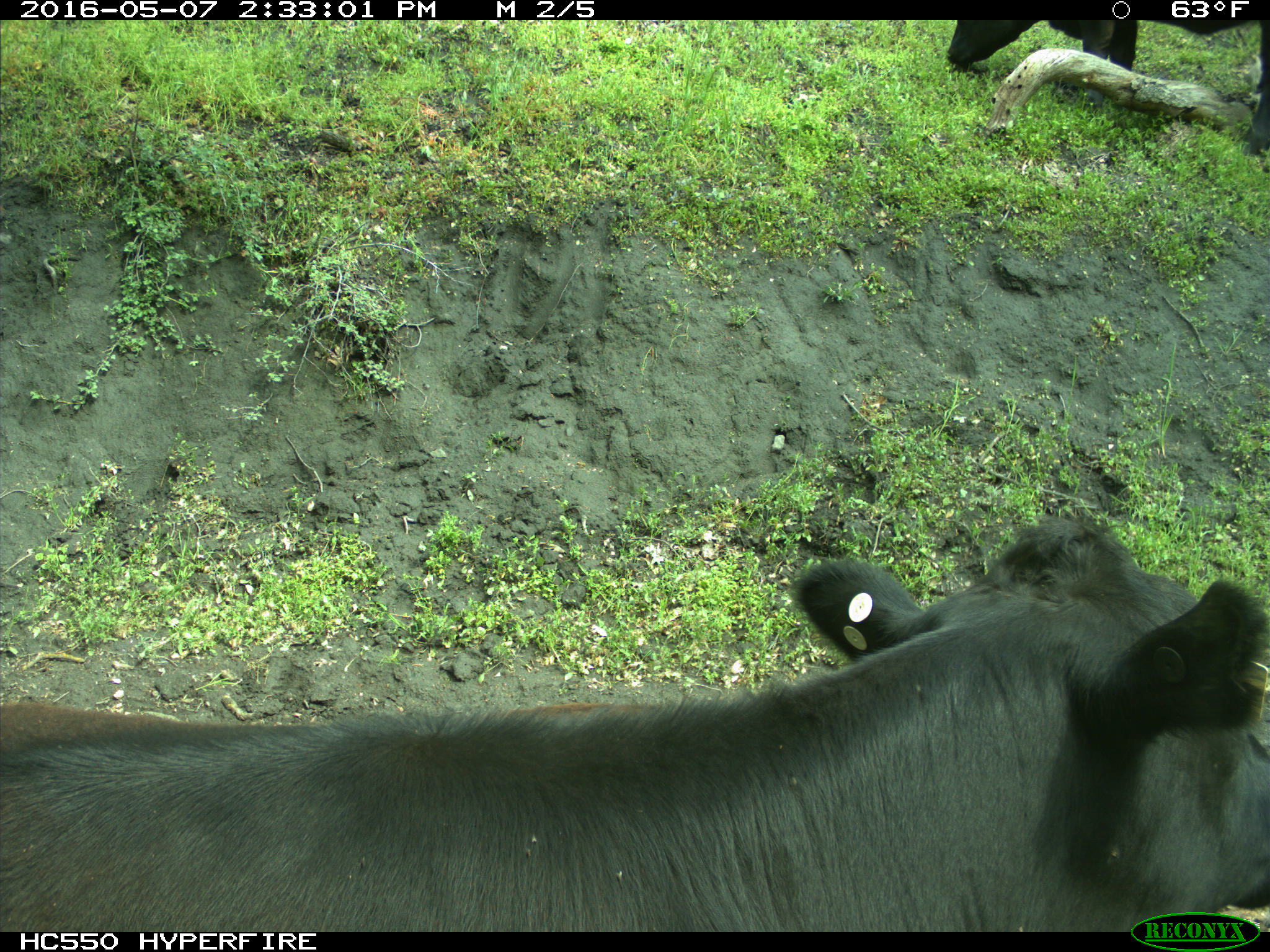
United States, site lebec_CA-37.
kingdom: Animalia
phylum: Chordata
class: Mammalia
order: Artiodactyla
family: Bovidae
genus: Bos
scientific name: Bos taurus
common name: domestic cow